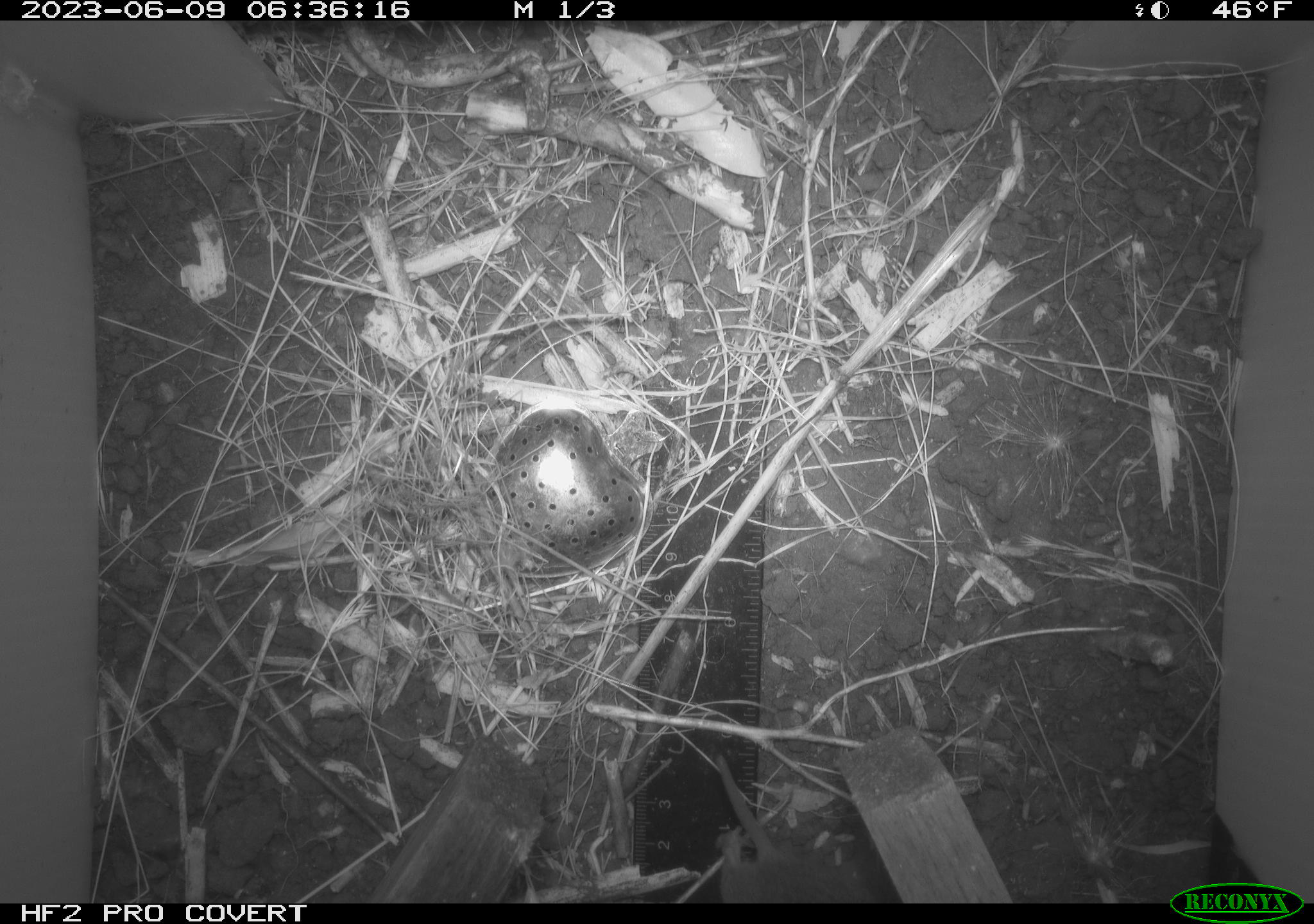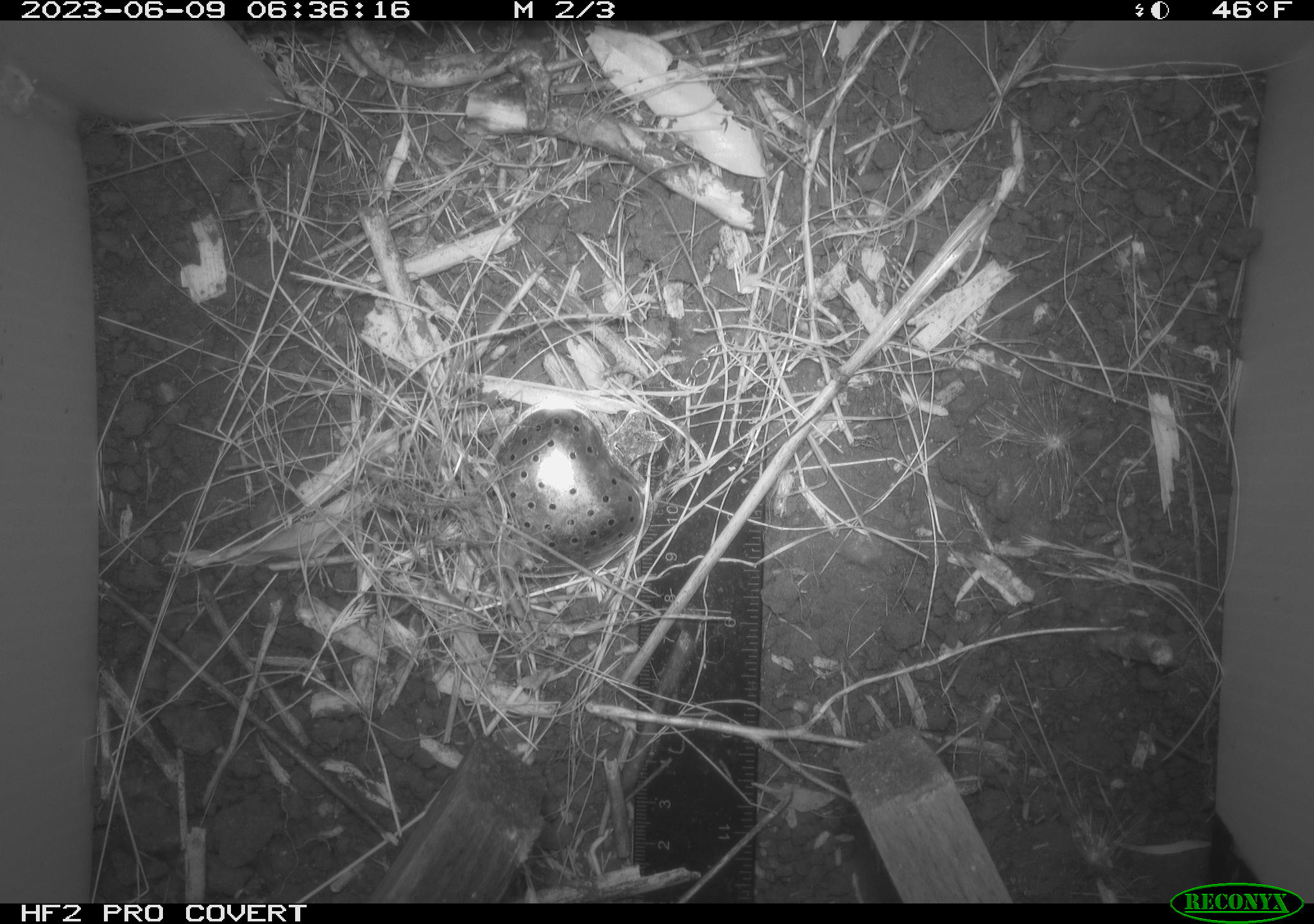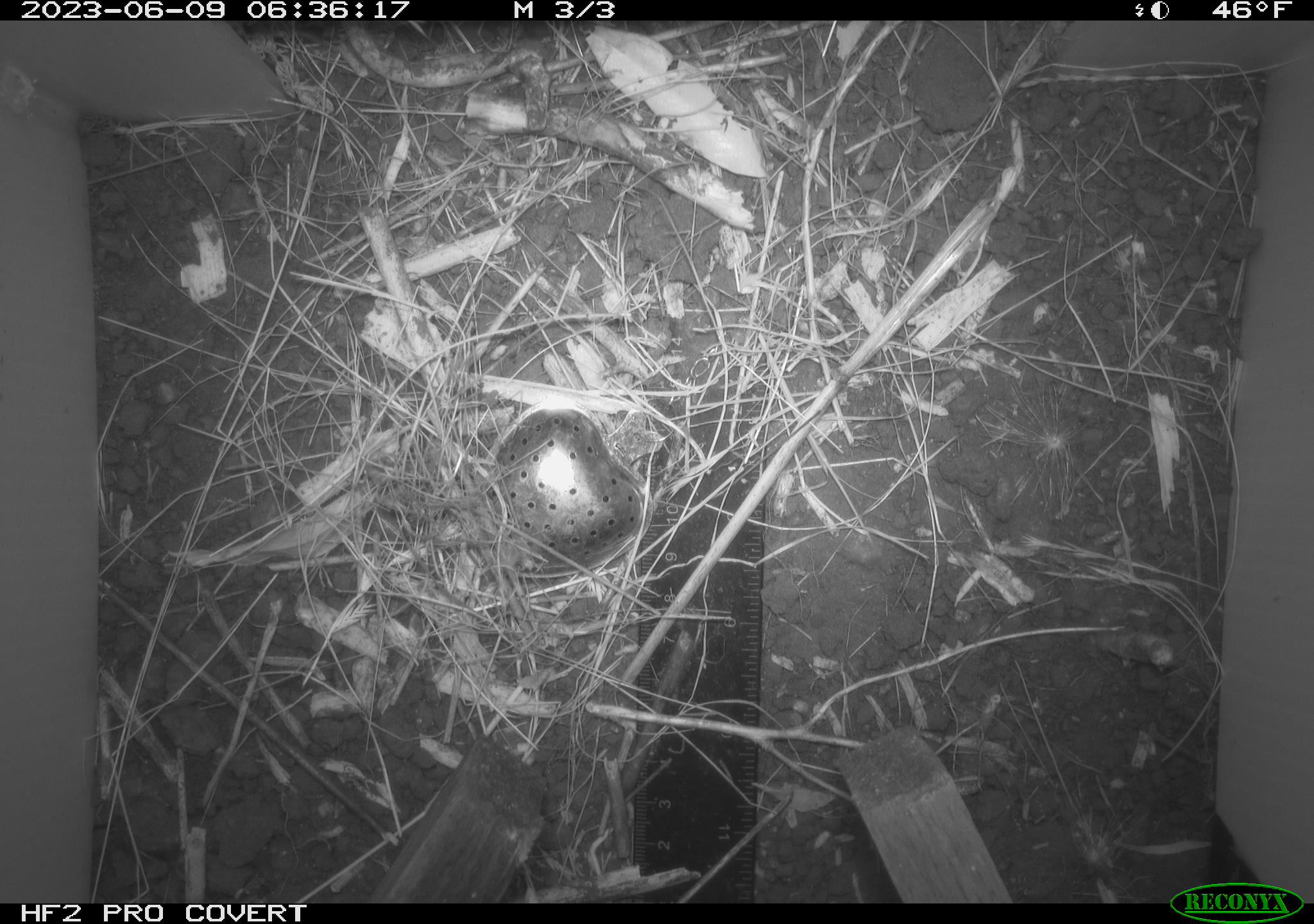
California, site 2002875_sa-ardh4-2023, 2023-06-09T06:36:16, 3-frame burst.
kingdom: Animalia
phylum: Chordata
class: Mammalia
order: Rodentia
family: Cricetidae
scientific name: Arvicolinae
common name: voles, lemmings, and muskrats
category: arvicolinae subfamily